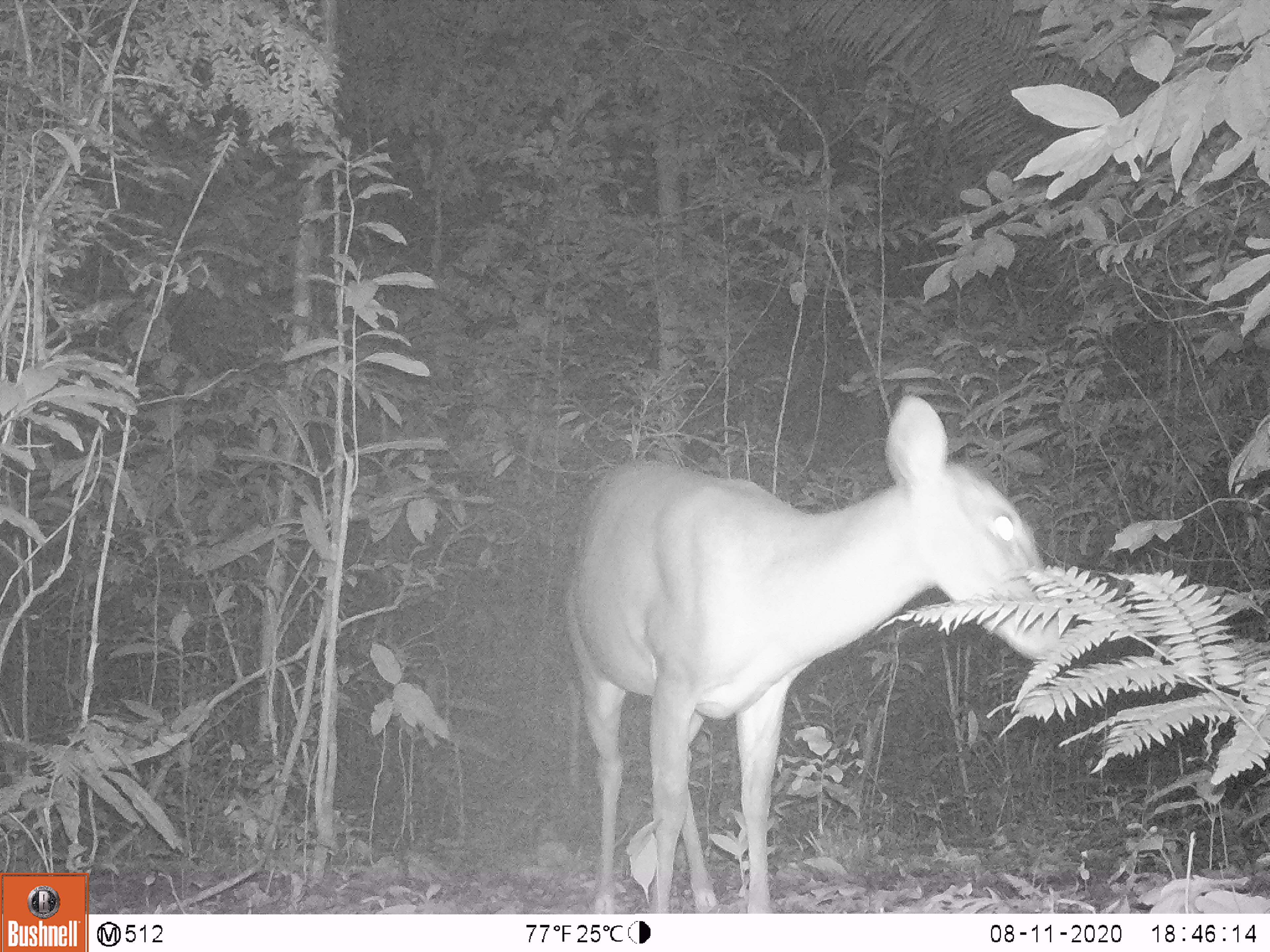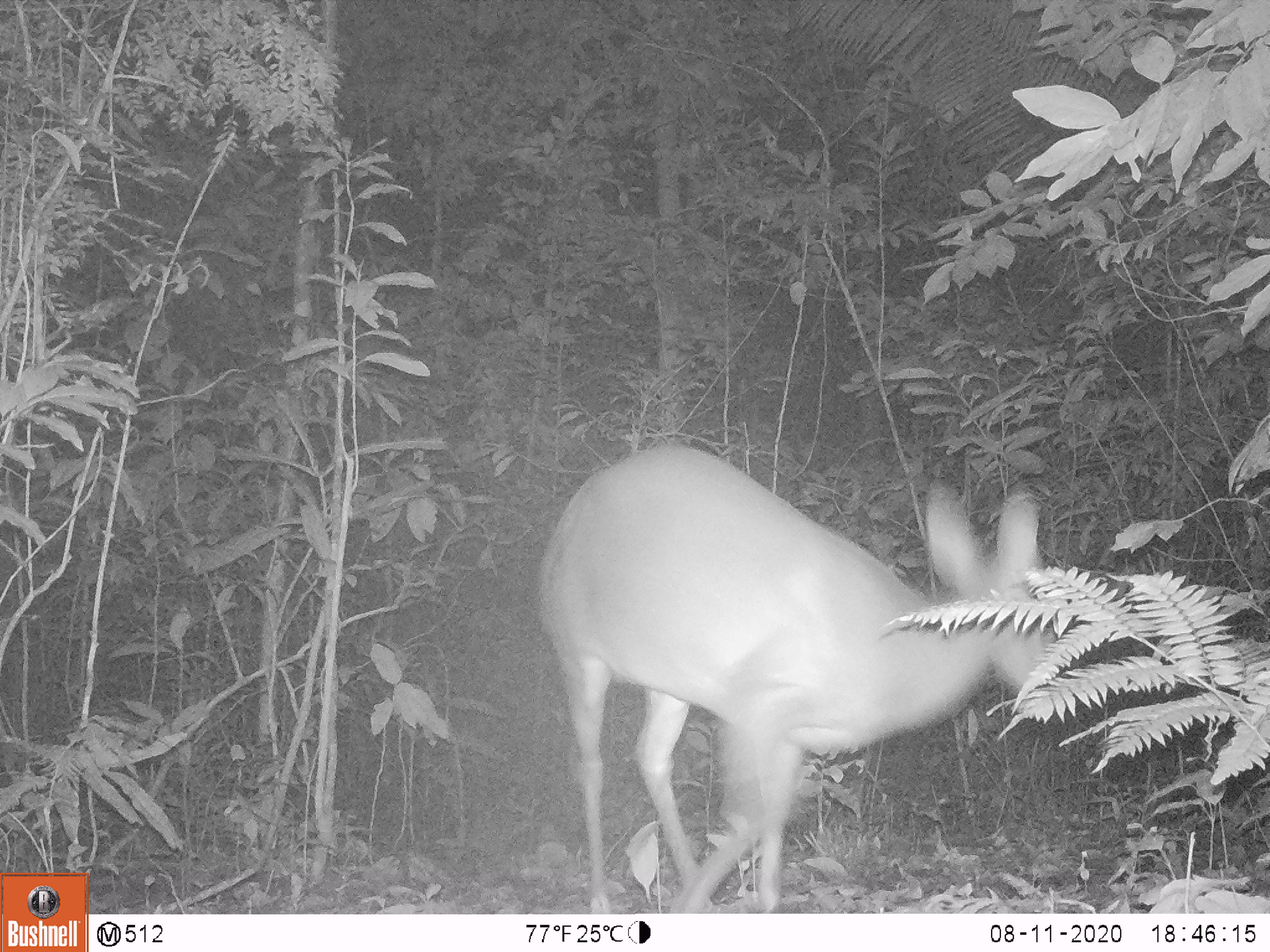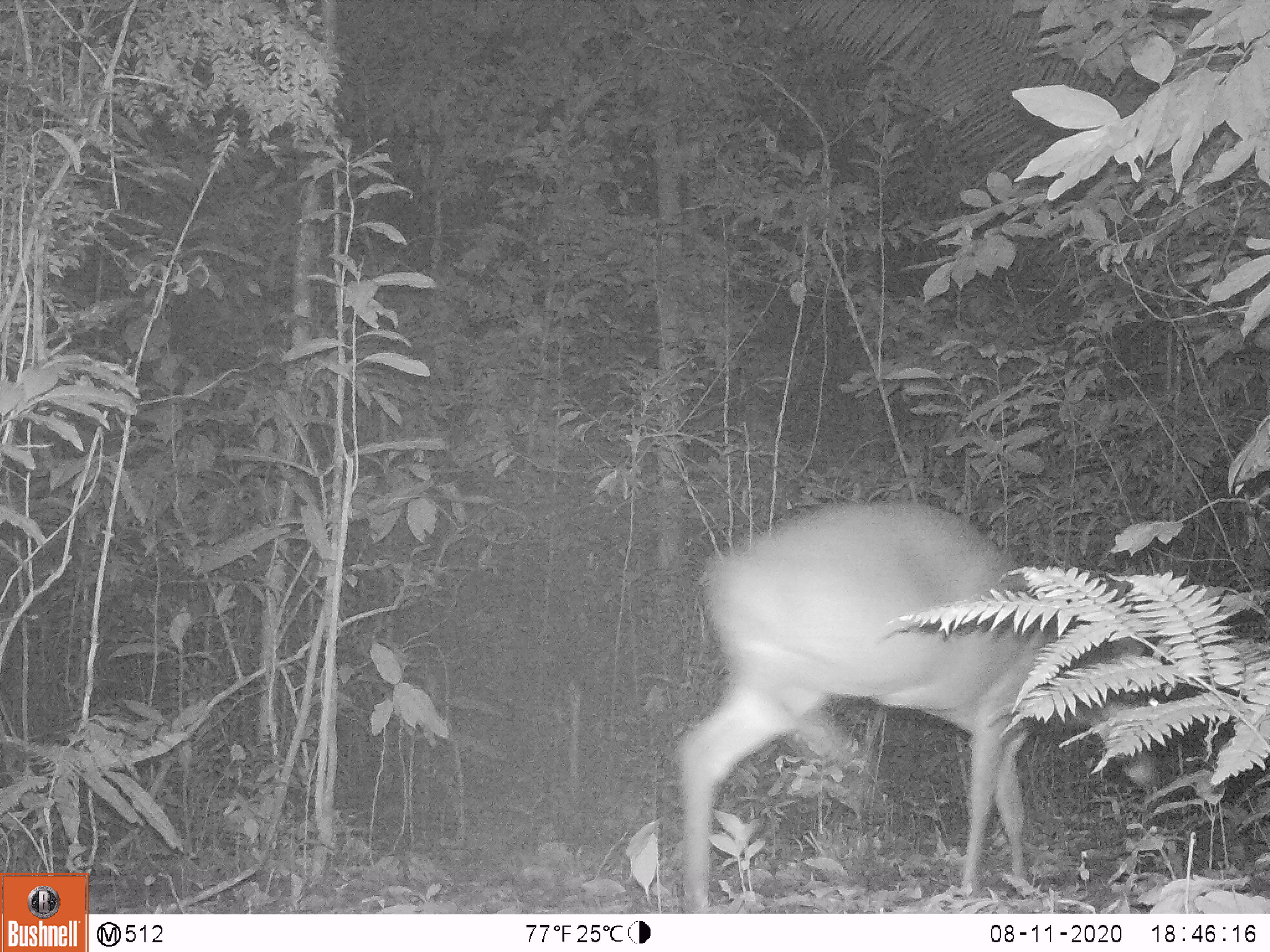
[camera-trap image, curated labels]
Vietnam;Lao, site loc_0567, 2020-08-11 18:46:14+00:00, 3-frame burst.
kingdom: Animalia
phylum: Chordata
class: Mammalia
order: Artiodactyla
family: Cervidae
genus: Muntiacus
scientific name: Muntiacus vuquangensis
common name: large-antlered muntjac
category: large antlered muntjac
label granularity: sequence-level